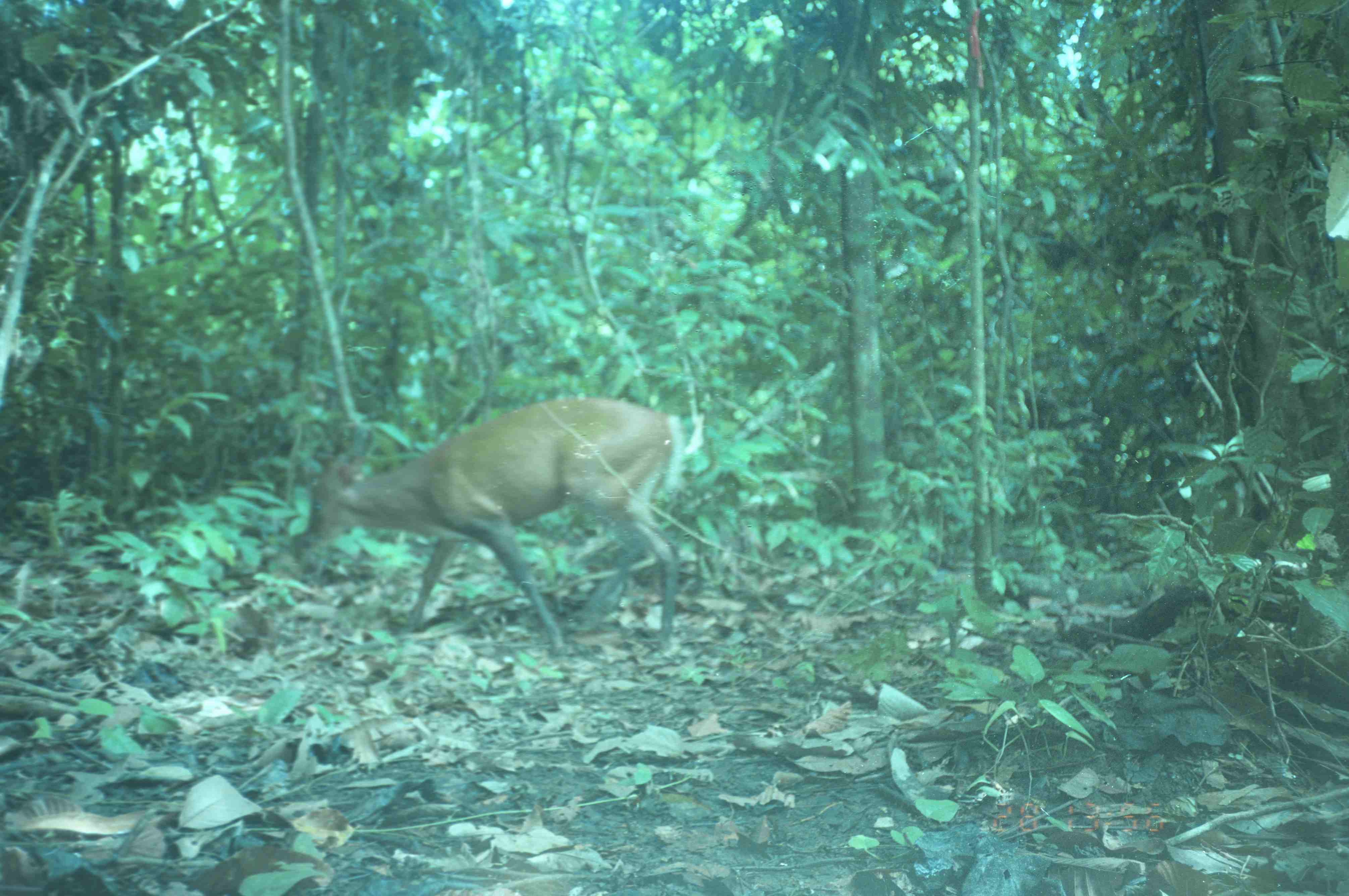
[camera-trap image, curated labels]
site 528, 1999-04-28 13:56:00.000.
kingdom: Animalia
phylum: Chordata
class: Mammalia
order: Artiodactyla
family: Cervidae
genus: Muntiacus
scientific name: Muntiacus muntjak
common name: southern red muntjac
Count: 1.